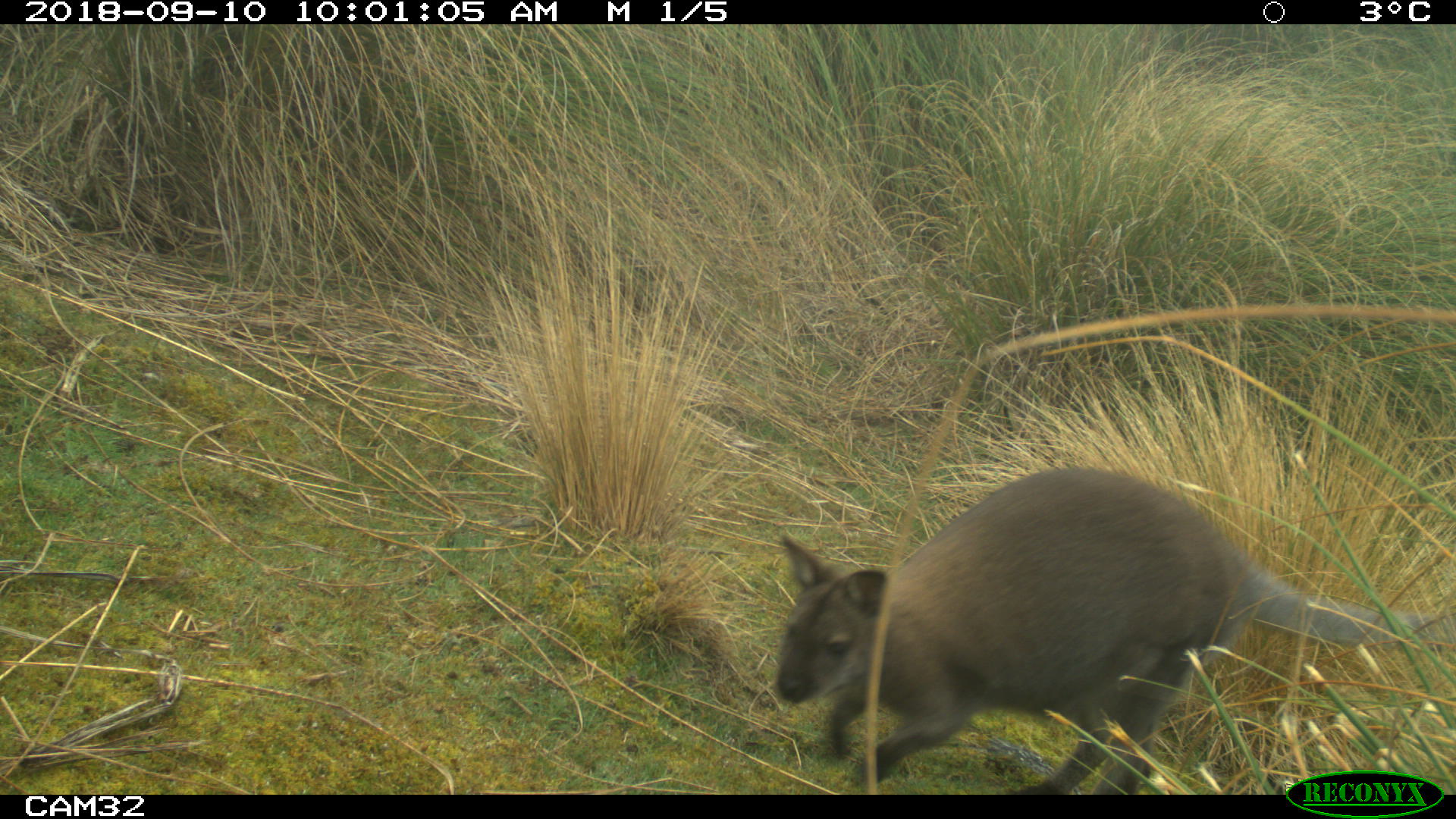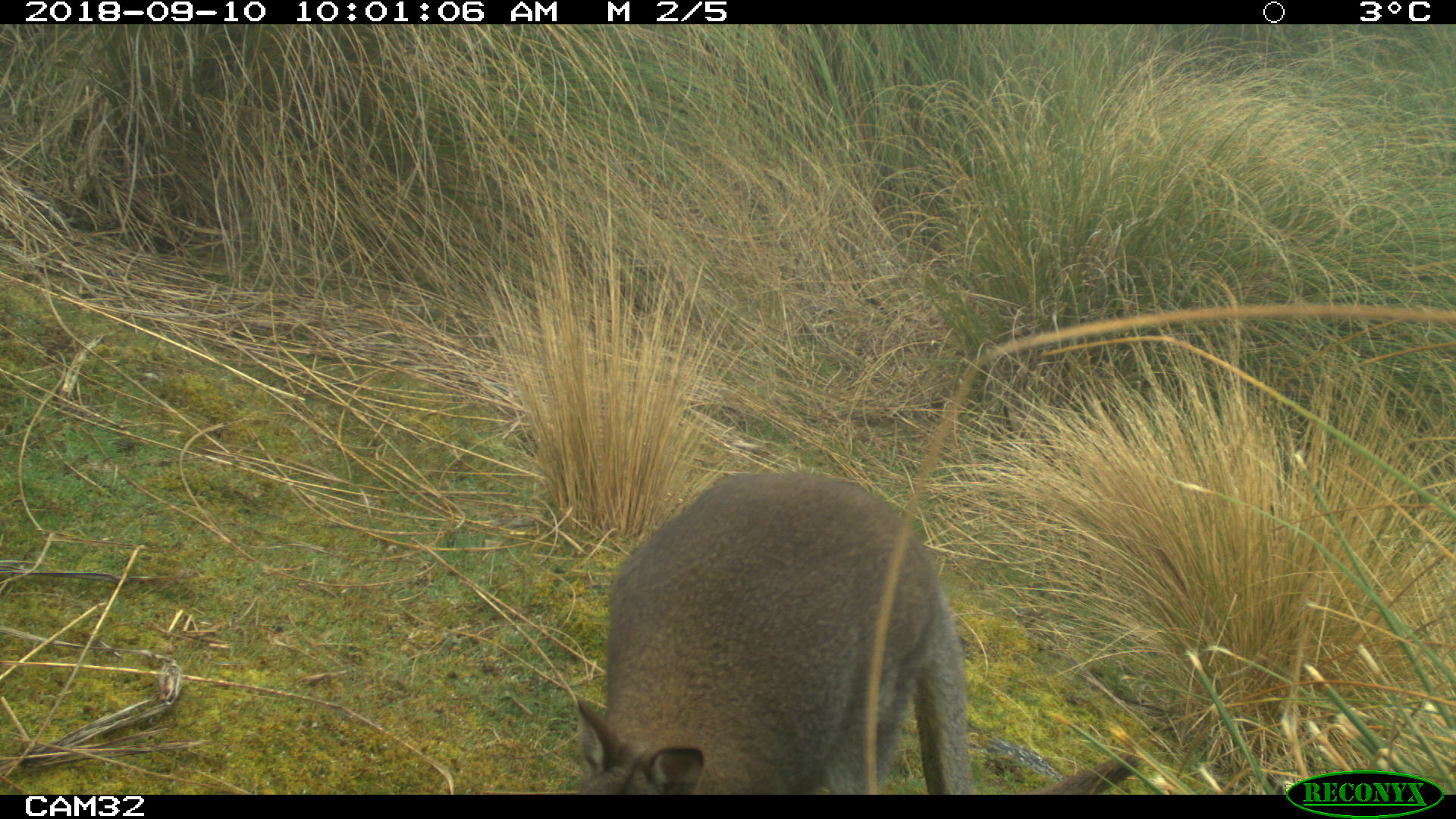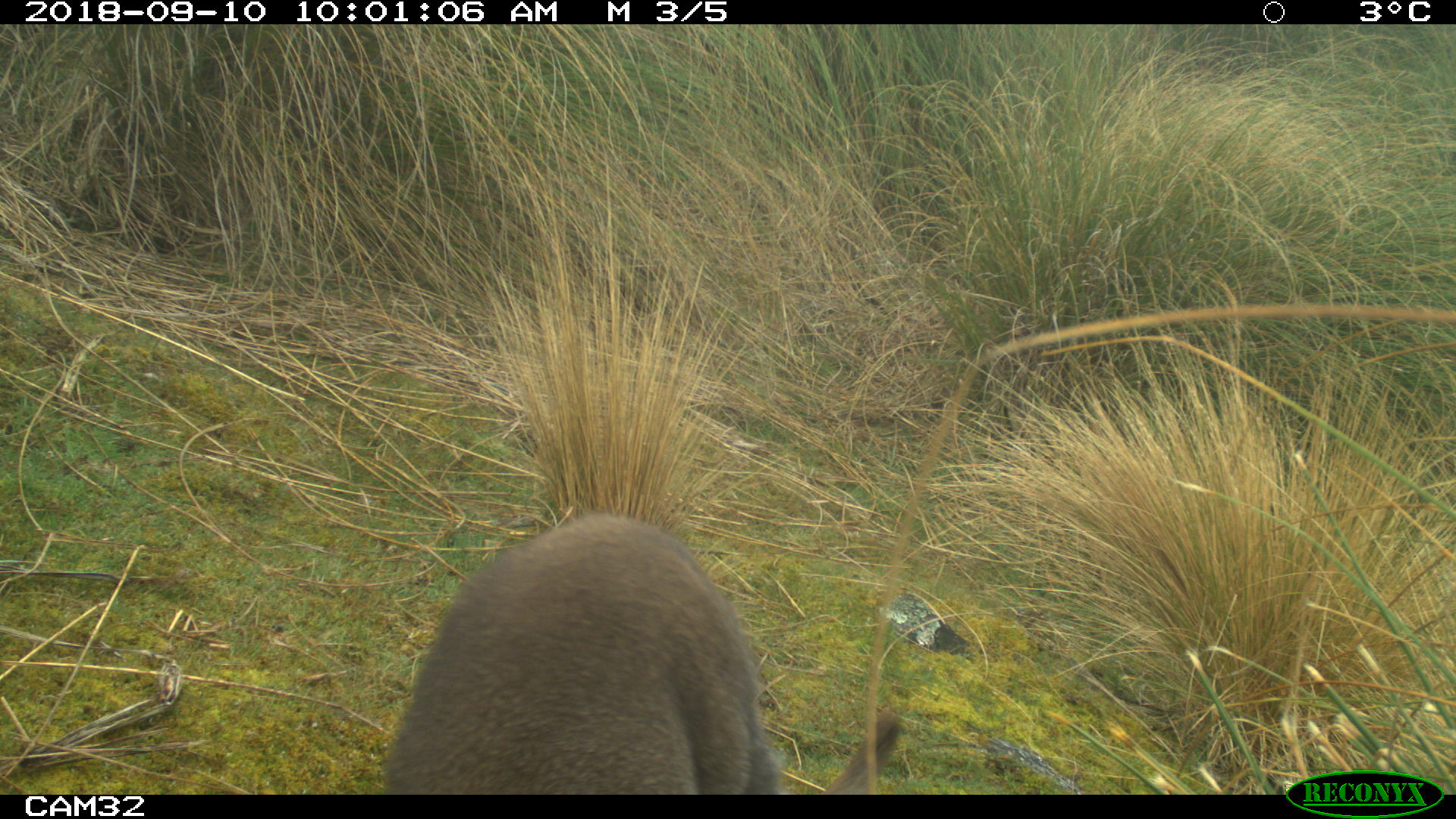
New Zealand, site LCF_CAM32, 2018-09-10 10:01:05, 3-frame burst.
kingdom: Animalia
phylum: Chordata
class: Mammalia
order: Diprotodontia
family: Macropodidae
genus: Notamacropus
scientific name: Notamacropus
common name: wallaby